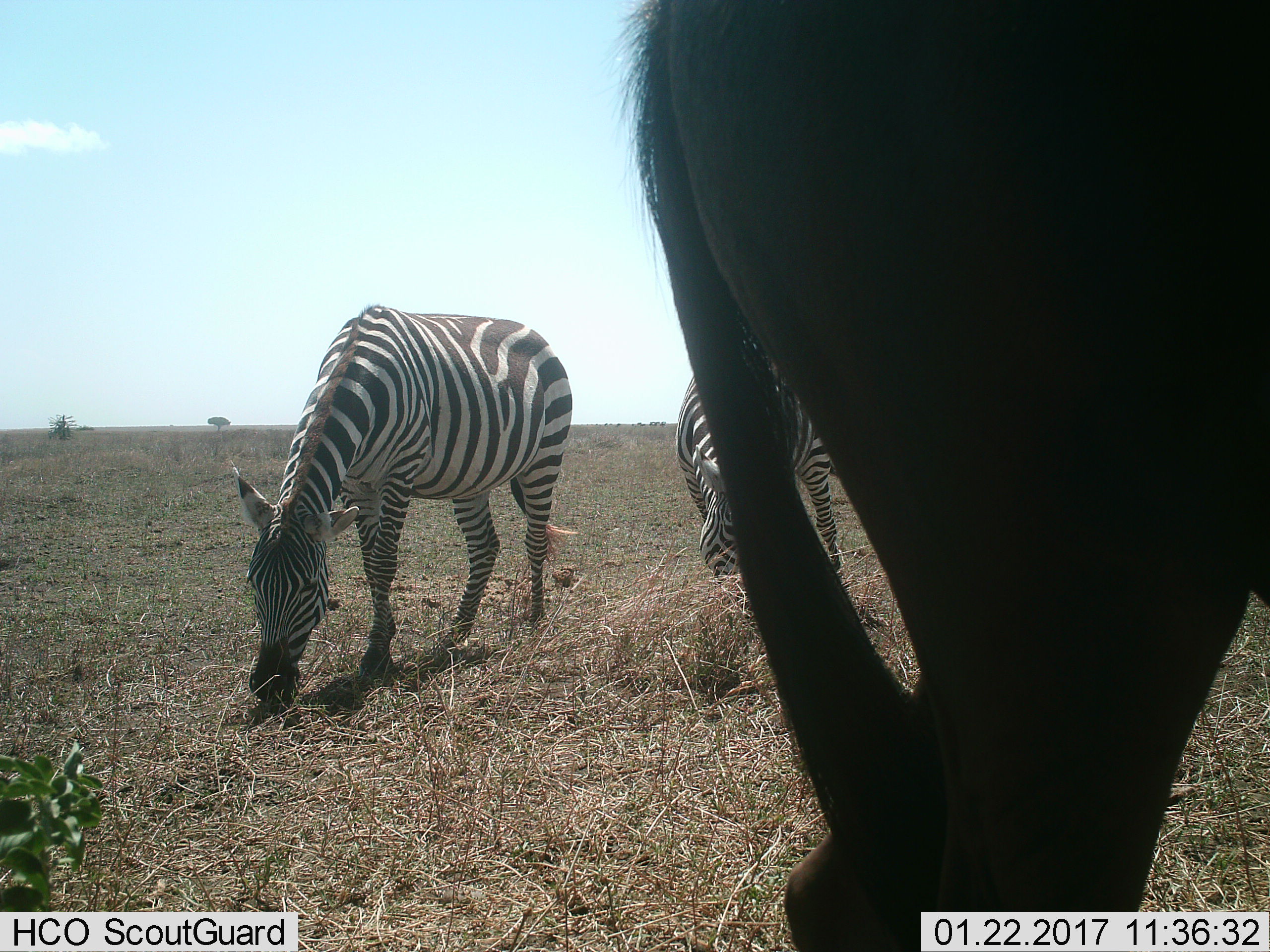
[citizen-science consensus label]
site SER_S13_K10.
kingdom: Animalia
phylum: Chordata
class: Mammalia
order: Perissodactyla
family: Equidae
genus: Equus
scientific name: Equus quagga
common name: plains zebra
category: zebraplains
Zebraplains (plains zebra) (Equus quagga), count 2. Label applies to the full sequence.